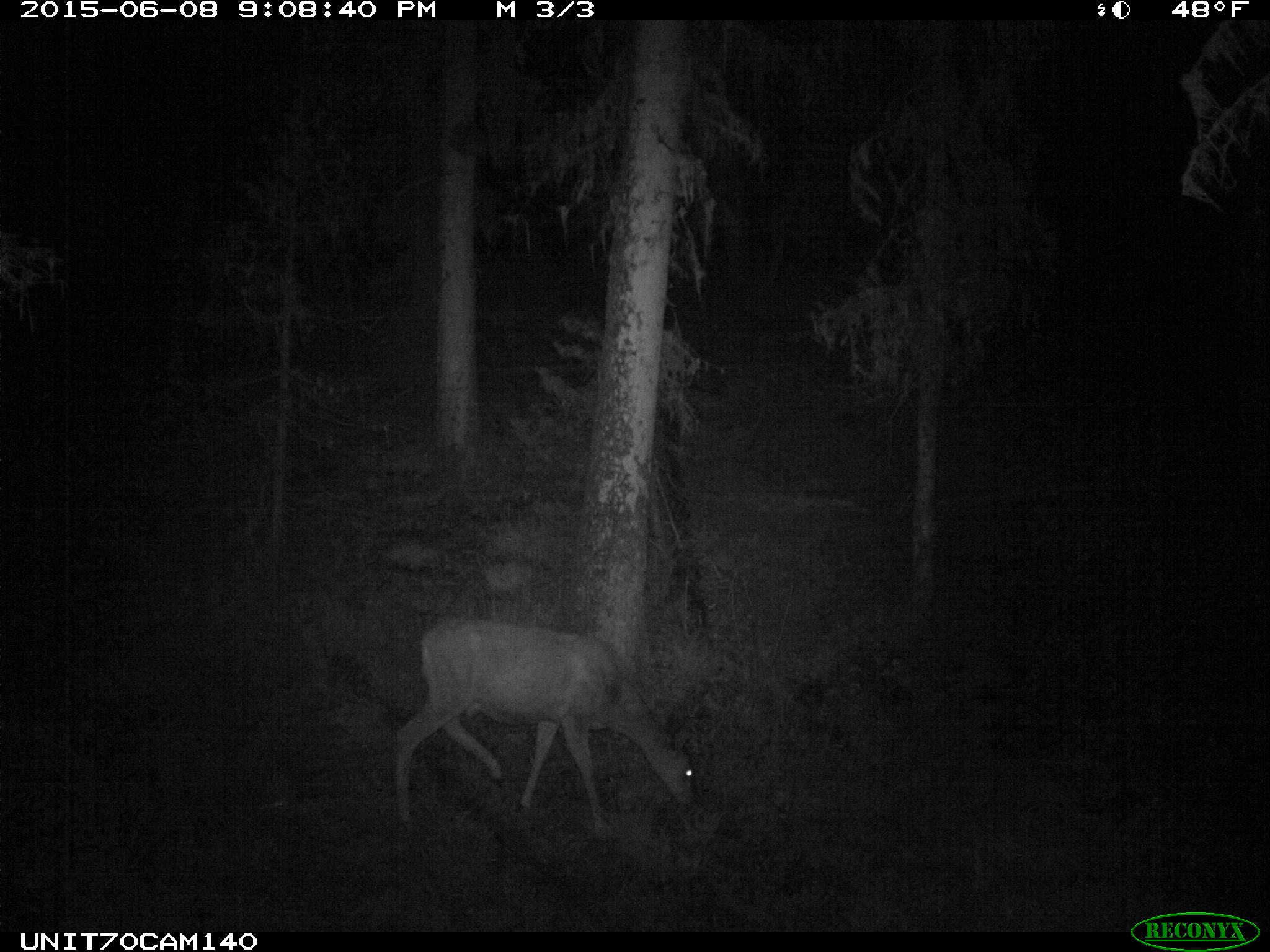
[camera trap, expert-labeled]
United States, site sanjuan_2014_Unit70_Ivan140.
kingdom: Animalia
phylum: Chordata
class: Mammalia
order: Artiodactyla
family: Cervidae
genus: Odocoileus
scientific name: Odocoileus hemionus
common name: mule deer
Odocoileus hemionus (mule deer).